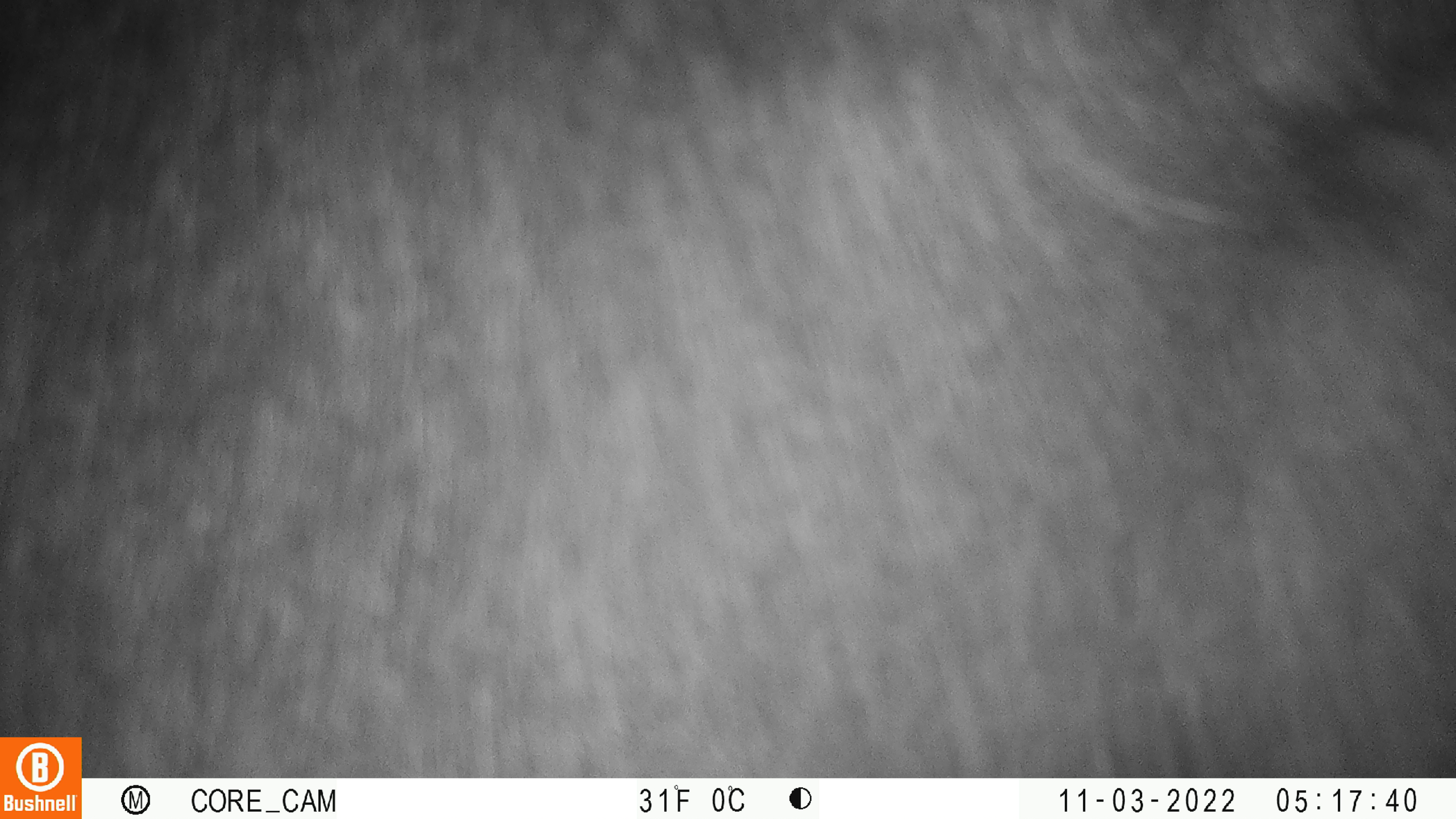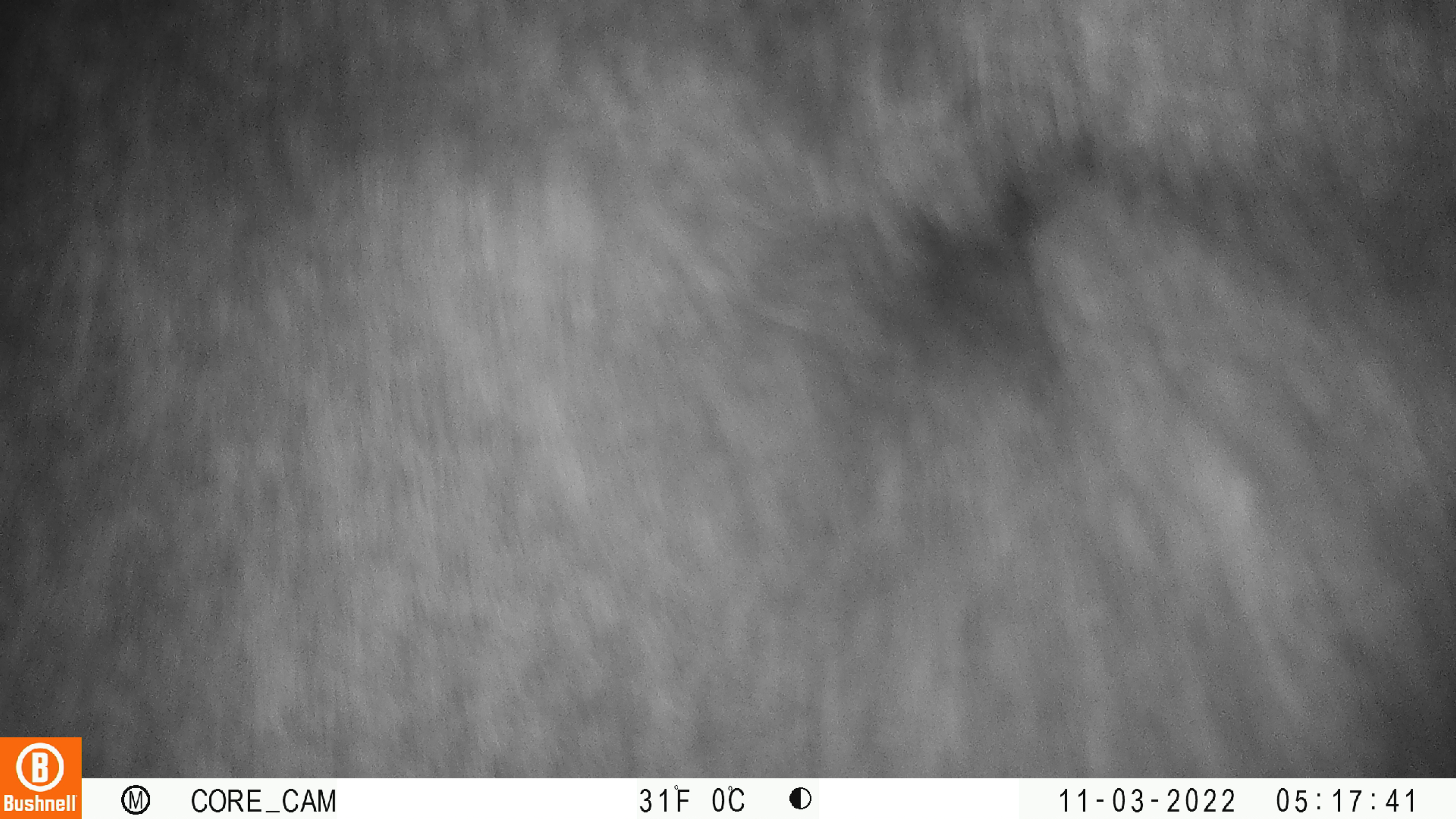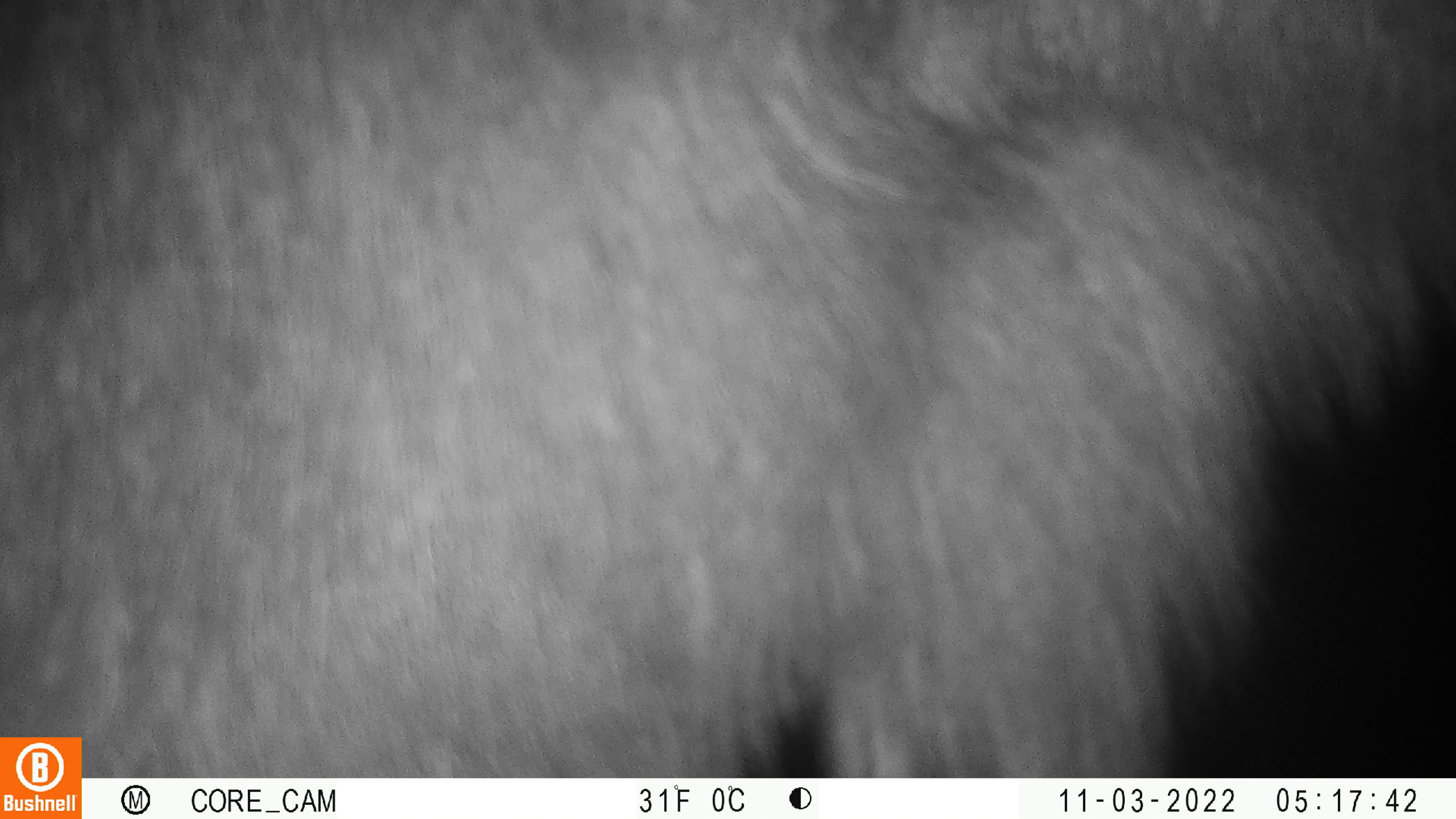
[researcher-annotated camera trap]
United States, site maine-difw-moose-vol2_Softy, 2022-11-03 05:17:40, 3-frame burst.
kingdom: Animalia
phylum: Chordata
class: Mammalia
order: Artiodactyla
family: Cervidae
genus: Alces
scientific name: Alces alces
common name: moose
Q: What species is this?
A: Moose (Alces alces).